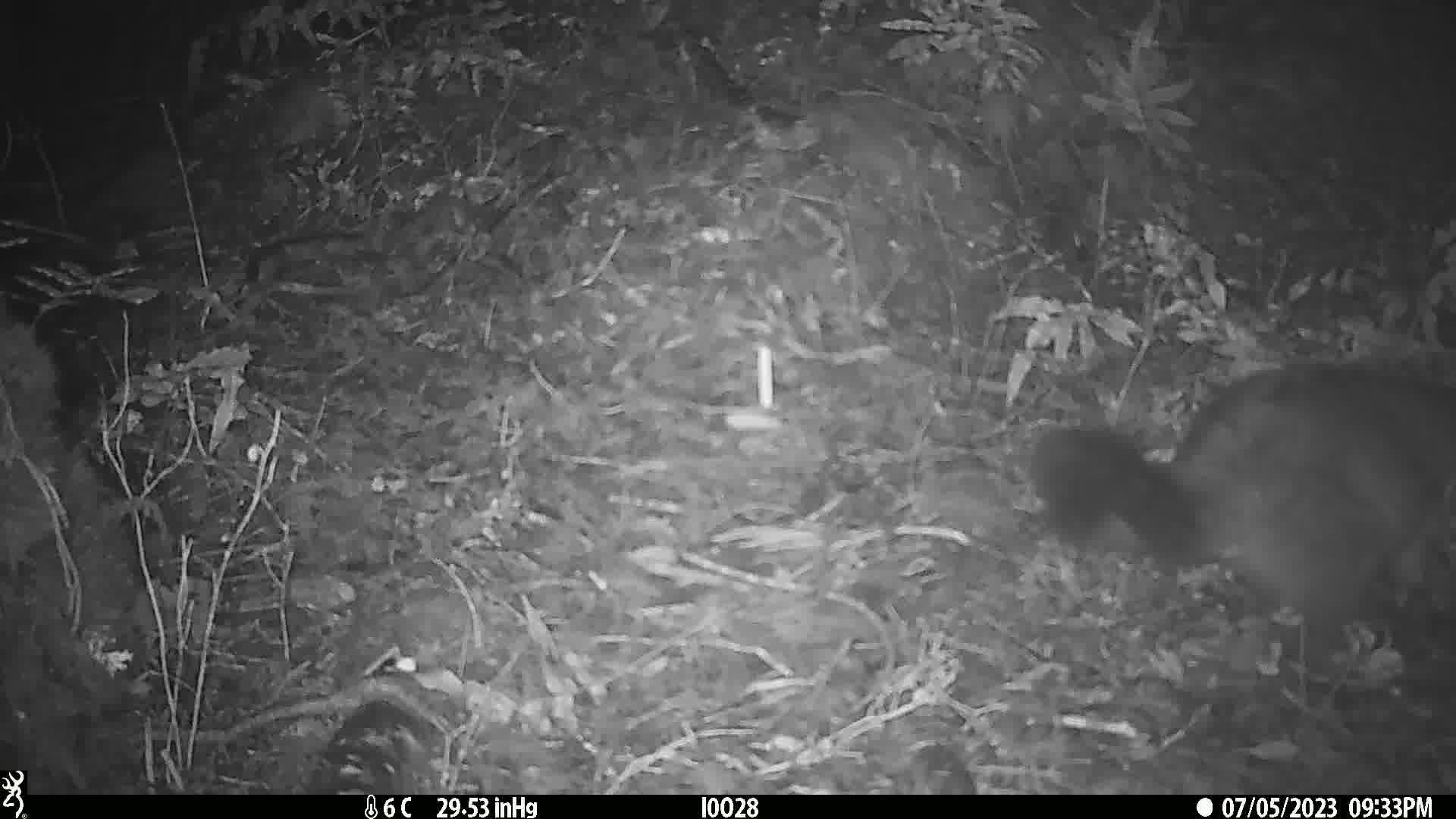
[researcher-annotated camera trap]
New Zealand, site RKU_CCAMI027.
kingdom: Animalia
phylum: Chordata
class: Mammalia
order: Diprotodontia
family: Phalangeridae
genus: Trichosurus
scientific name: Trichosurus vulpecula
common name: common brushtail possum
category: possum